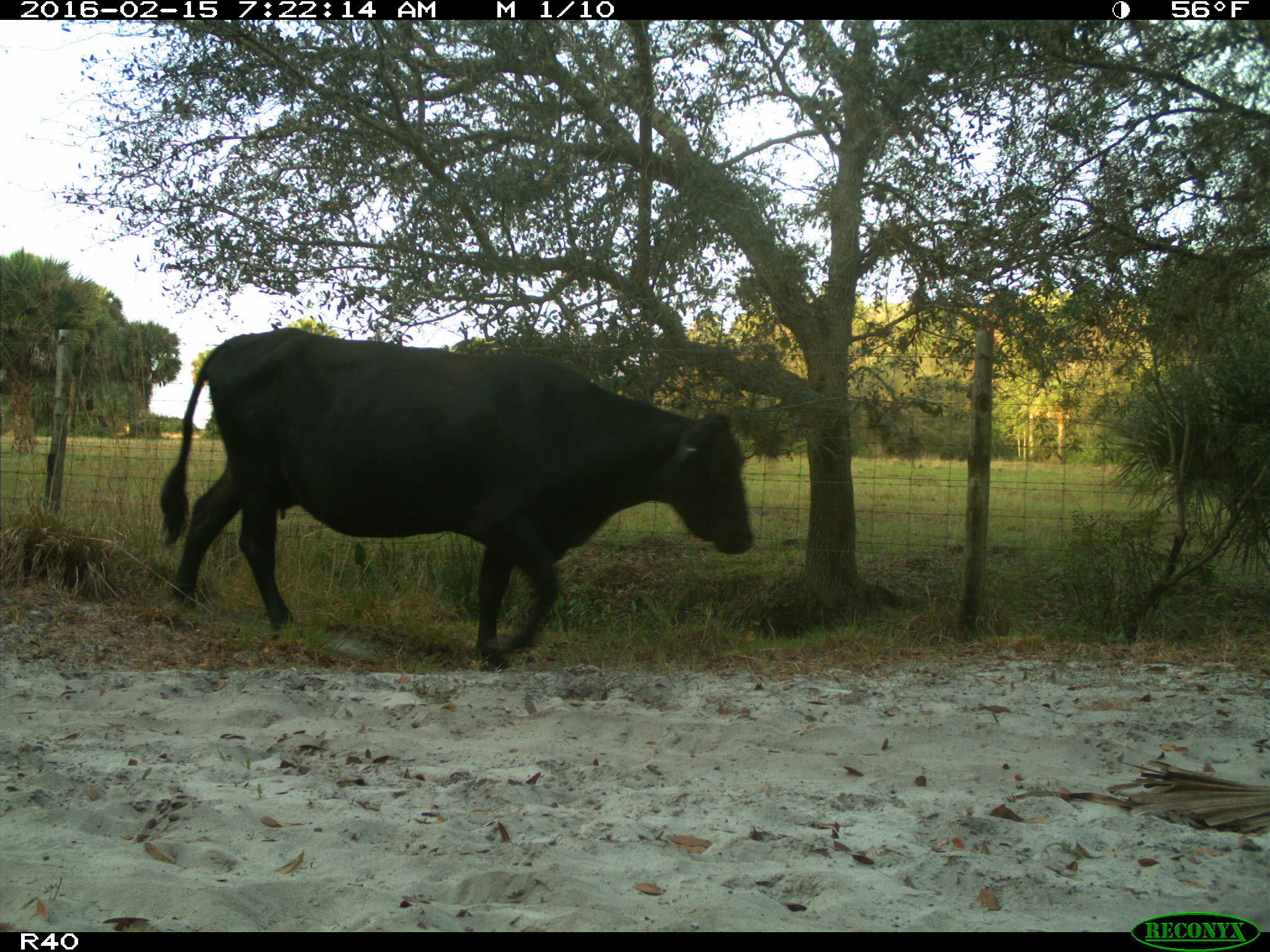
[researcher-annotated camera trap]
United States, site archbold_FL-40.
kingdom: Animalia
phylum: Chordata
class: Mammalia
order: Artiodactyla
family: Bovidae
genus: Bos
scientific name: Bos taurus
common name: domestic cow